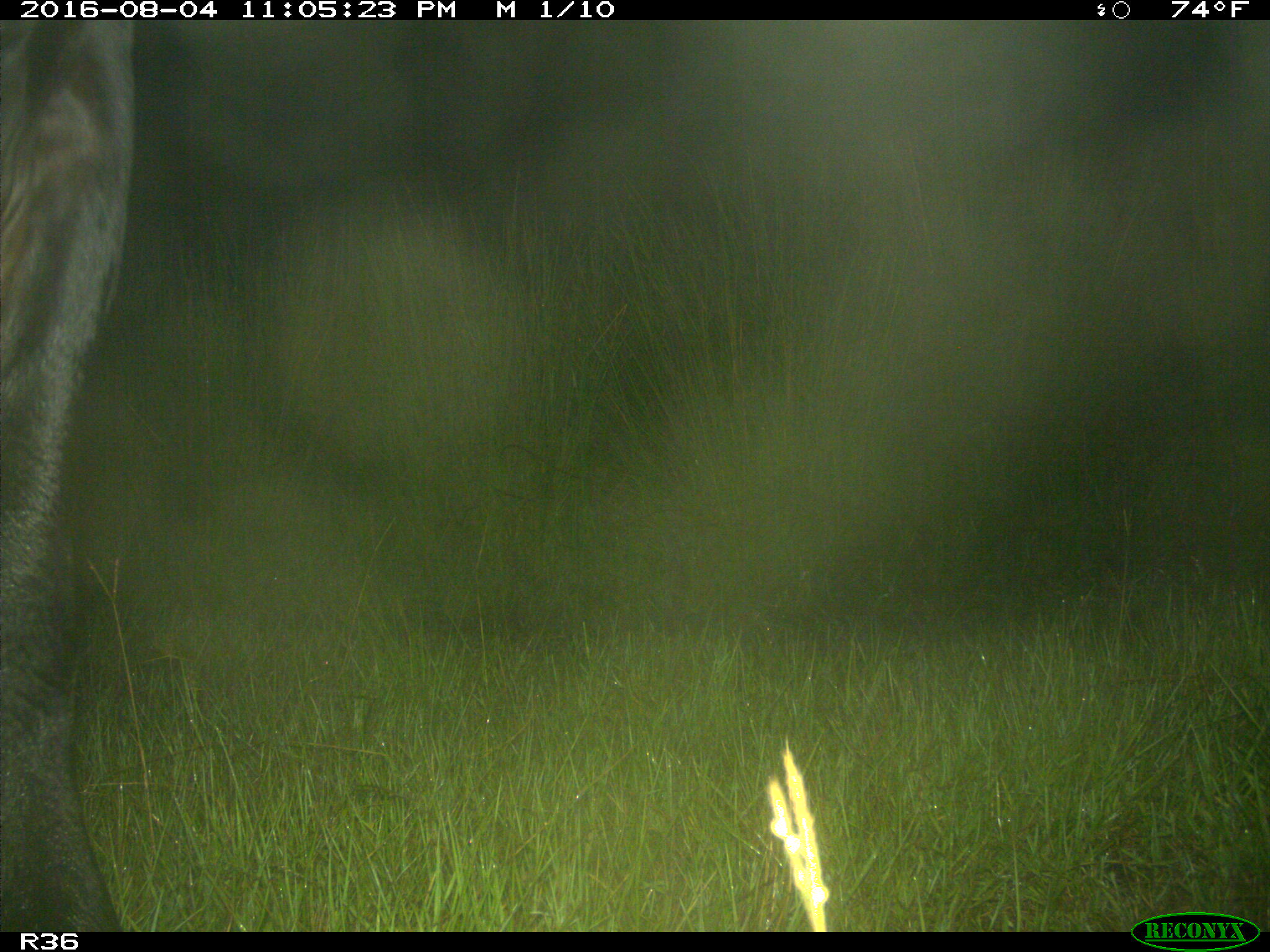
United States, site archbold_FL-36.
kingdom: Animalia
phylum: Chordata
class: Mammalia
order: Artiodactyla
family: Bovidae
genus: Bos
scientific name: Bos taurus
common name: domestic cow